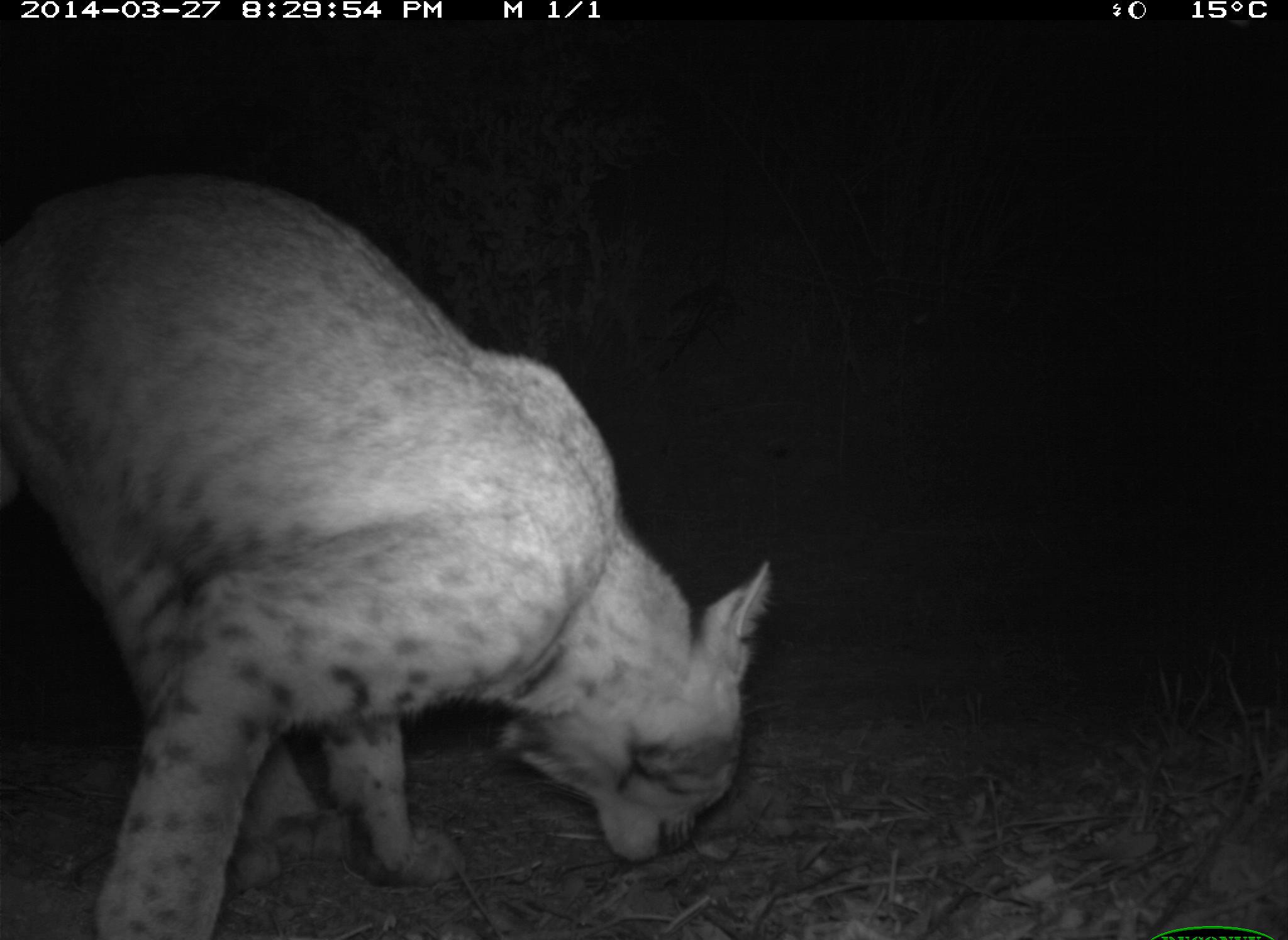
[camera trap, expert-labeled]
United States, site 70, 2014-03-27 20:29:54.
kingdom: Animalia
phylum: Chordata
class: Mammalia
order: Carnivora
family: Felidae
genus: Lynx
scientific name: Lynx rufus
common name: bobcat